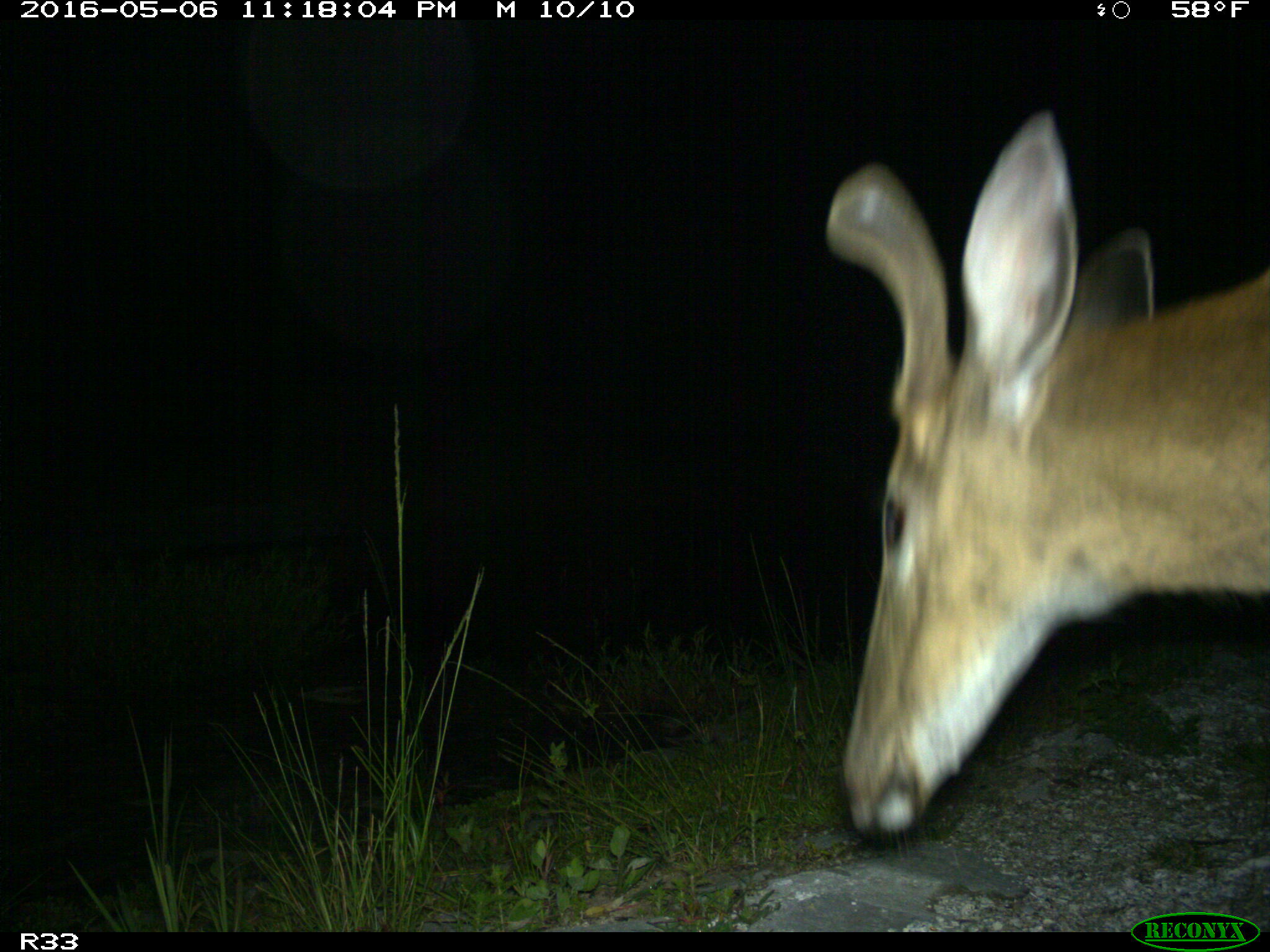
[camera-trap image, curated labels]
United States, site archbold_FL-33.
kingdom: Animalia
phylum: Chordata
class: Mammalia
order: Artiodactyla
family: Cervidae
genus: Odocoileus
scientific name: Odocoileus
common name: deer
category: unidentified deer